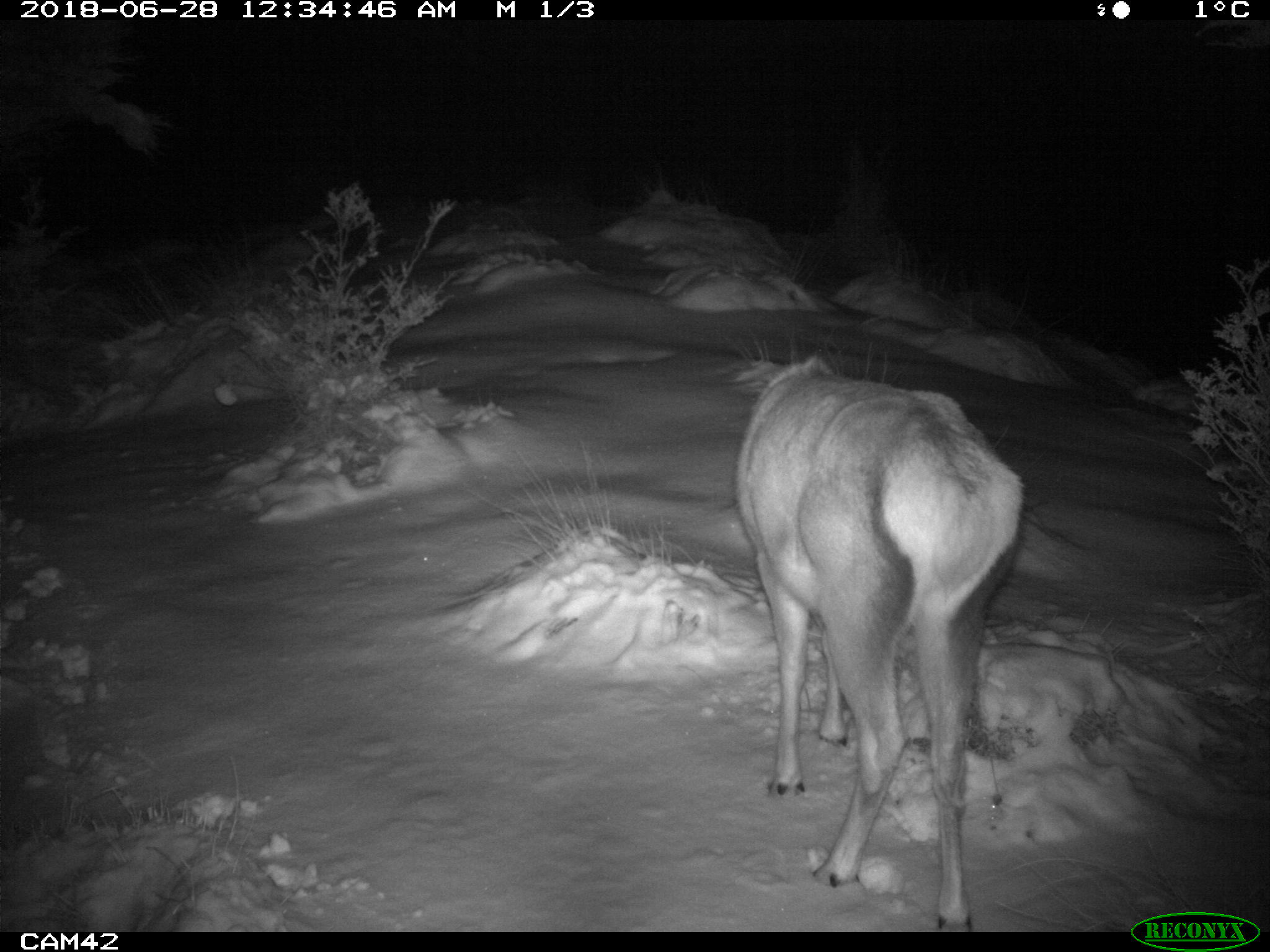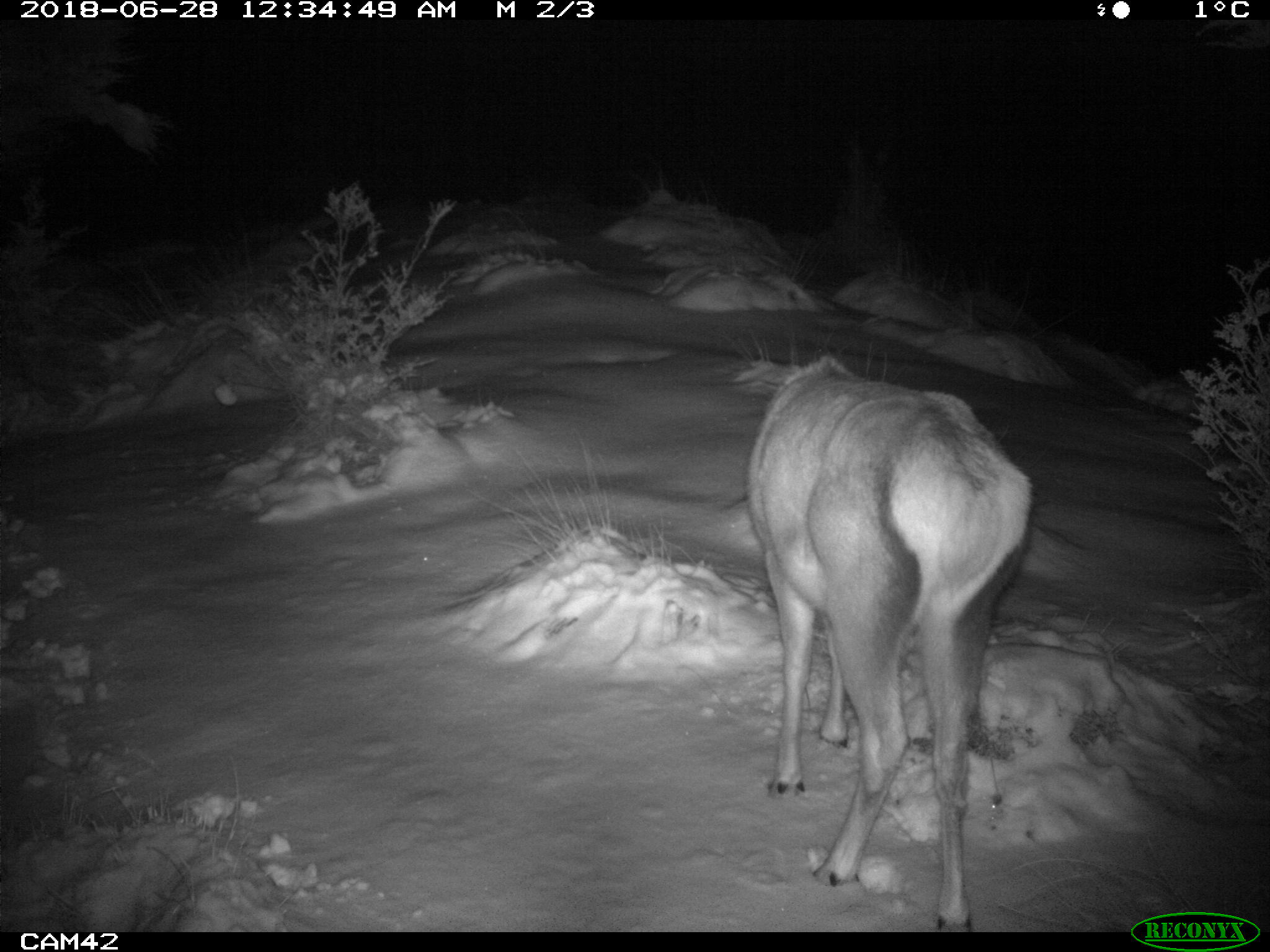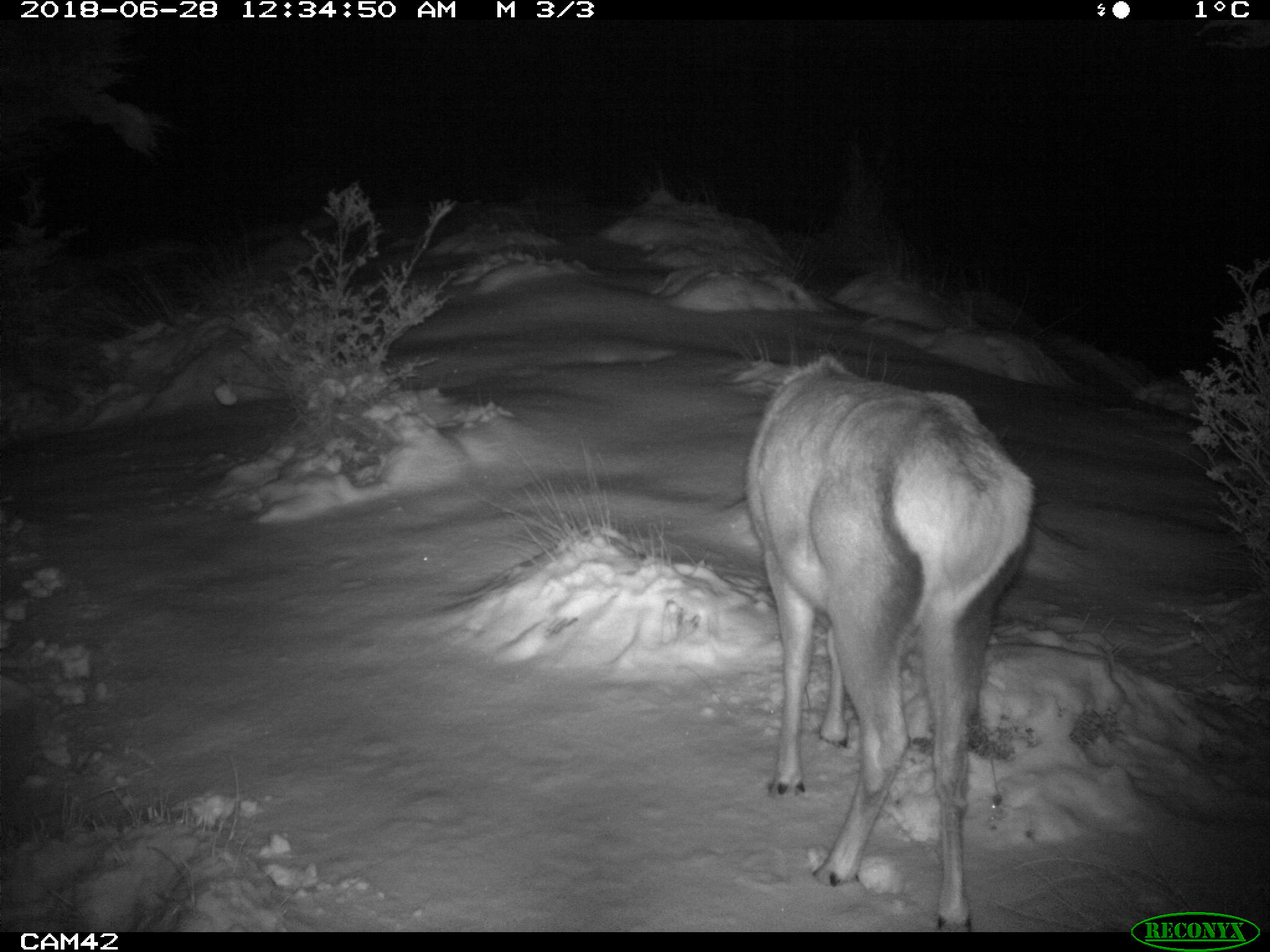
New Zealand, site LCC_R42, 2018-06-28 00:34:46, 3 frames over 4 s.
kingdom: Animalia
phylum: Chordata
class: Mammalia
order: Artiodactyla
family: Cervidae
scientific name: Cervidae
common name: deer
Deer (Cervidae).